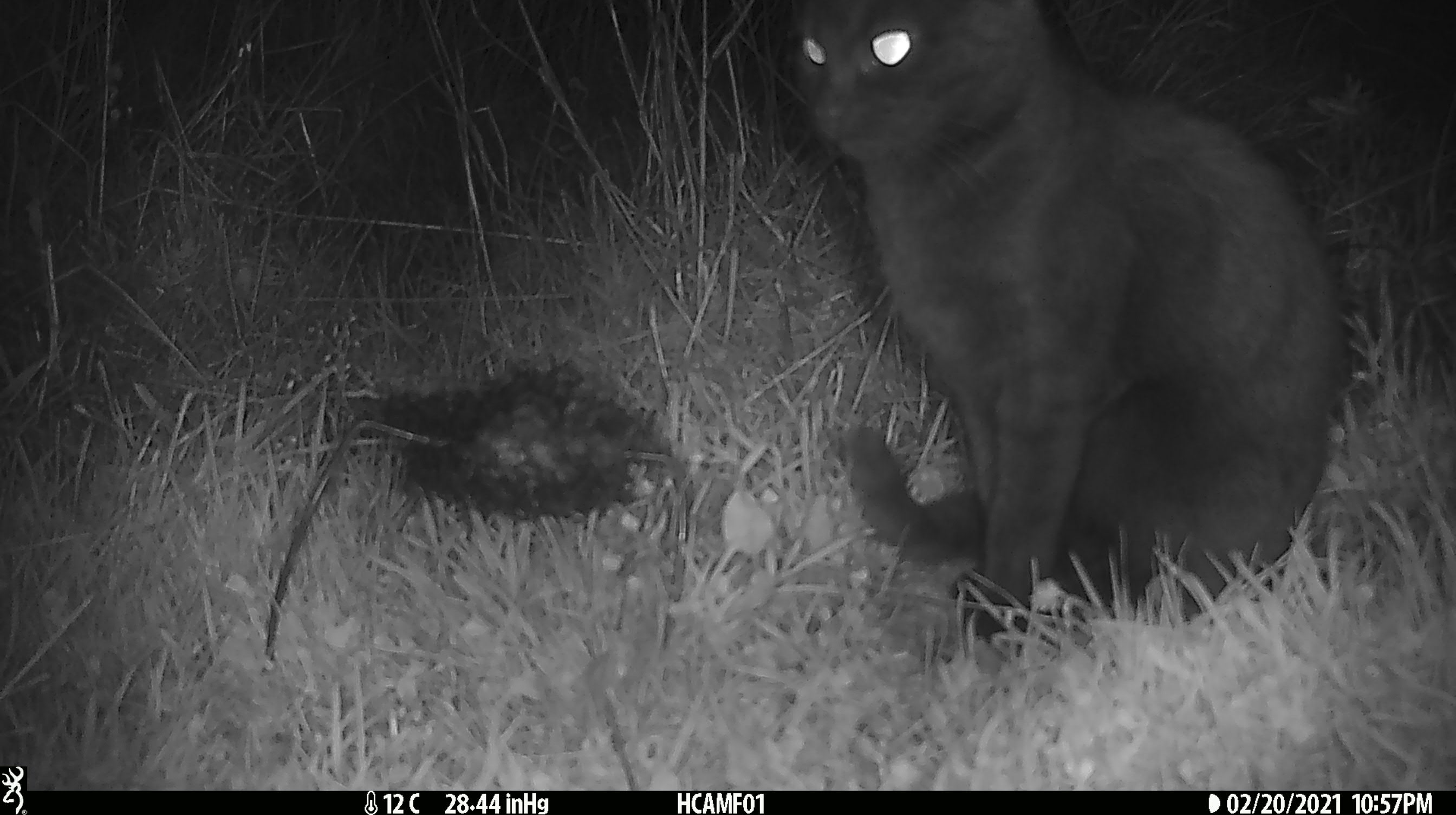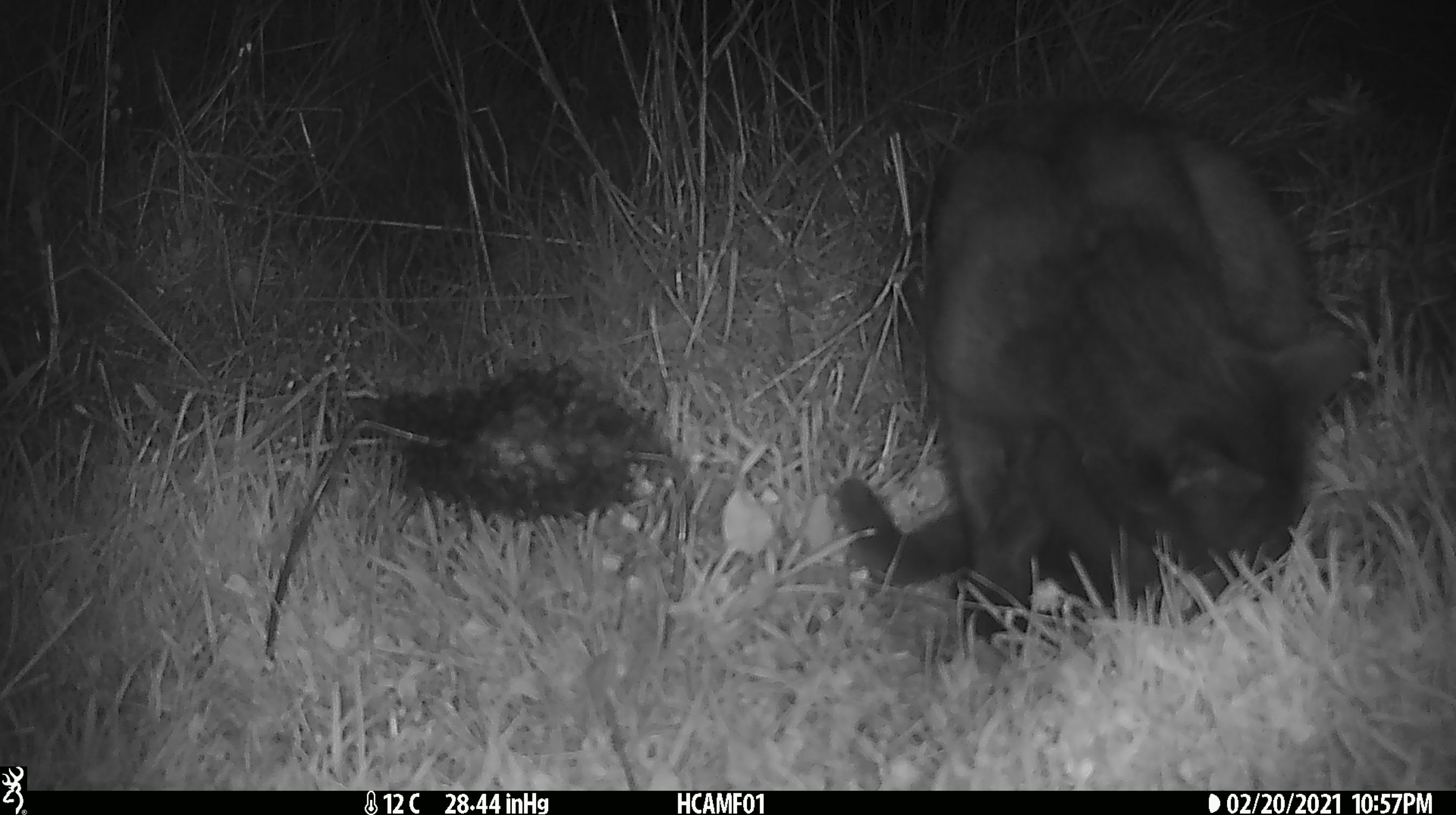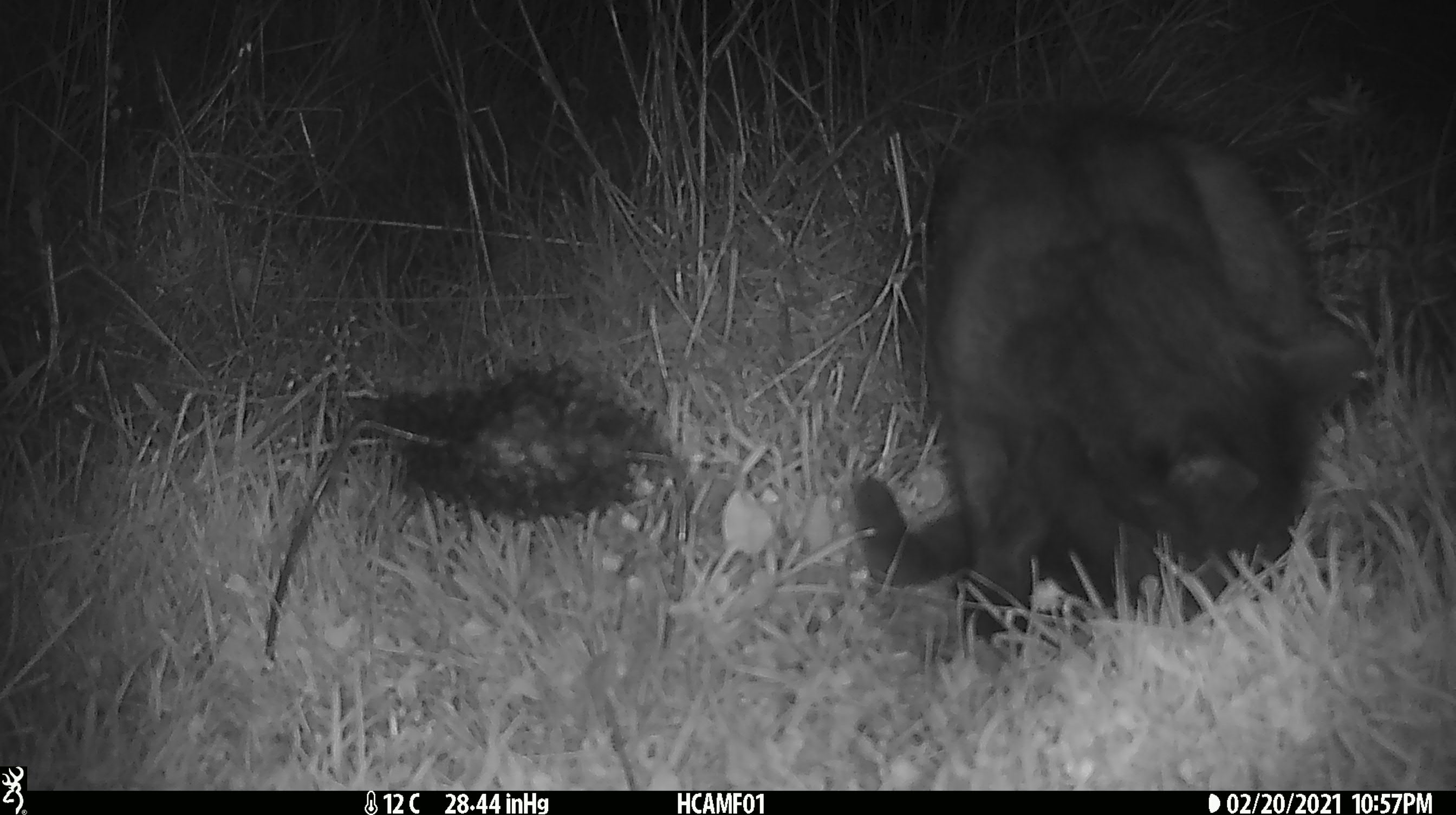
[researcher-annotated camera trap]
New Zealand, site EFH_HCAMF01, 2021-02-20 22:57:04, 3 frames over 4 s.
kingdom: Animalia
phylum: Chordata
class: Mammalia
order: Carnivora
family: Felidae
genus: Felis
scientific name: Felis catus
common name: domestic cat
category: cat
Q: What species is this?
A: Cat (domestic cat) (Felis catus).